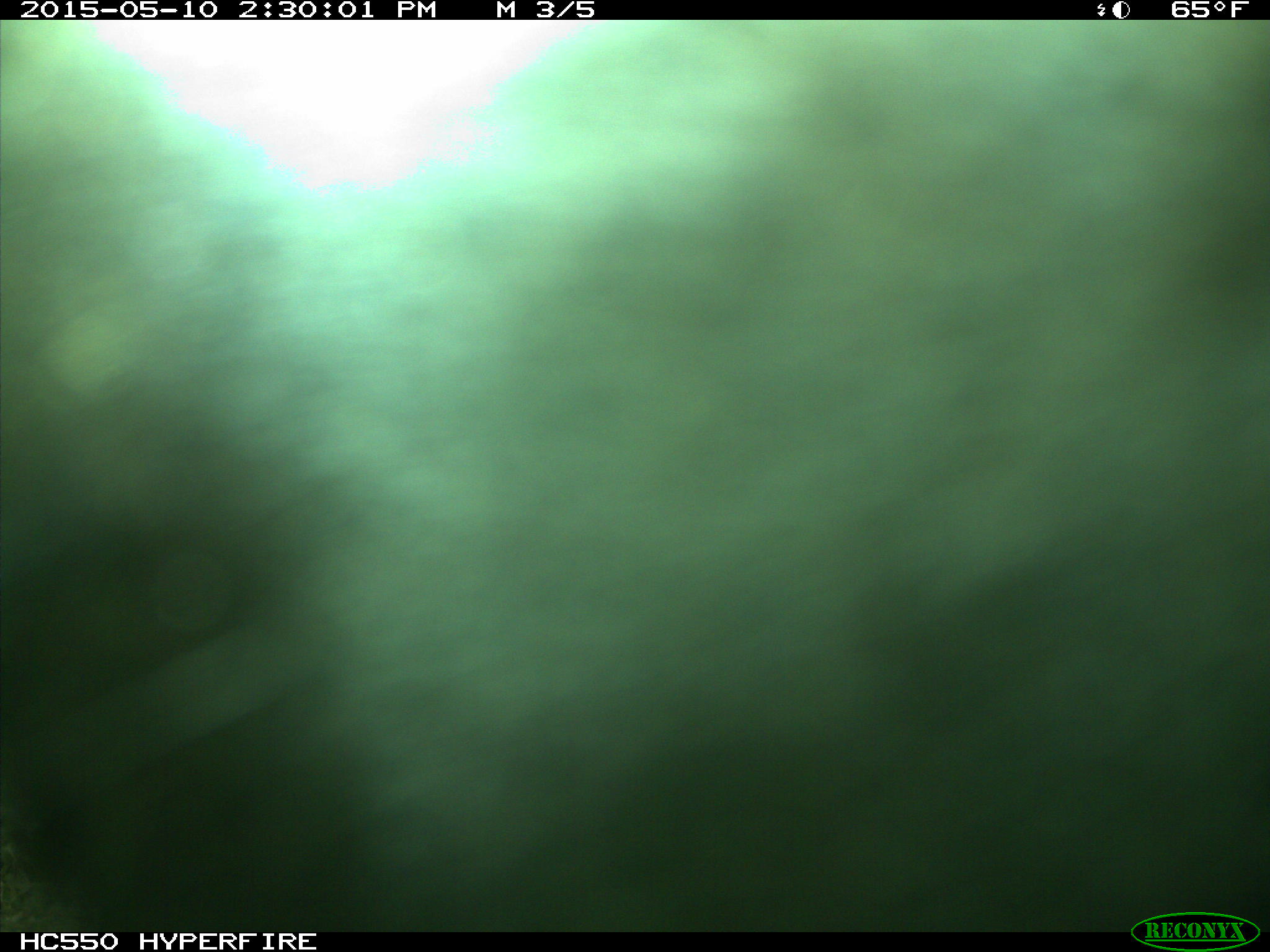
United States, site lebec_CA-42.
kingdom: Animalia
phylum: Chordata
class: Mammalia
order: Artiodactyla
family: Bovidae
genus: Bos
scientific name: Bos taurus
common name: domestic cow